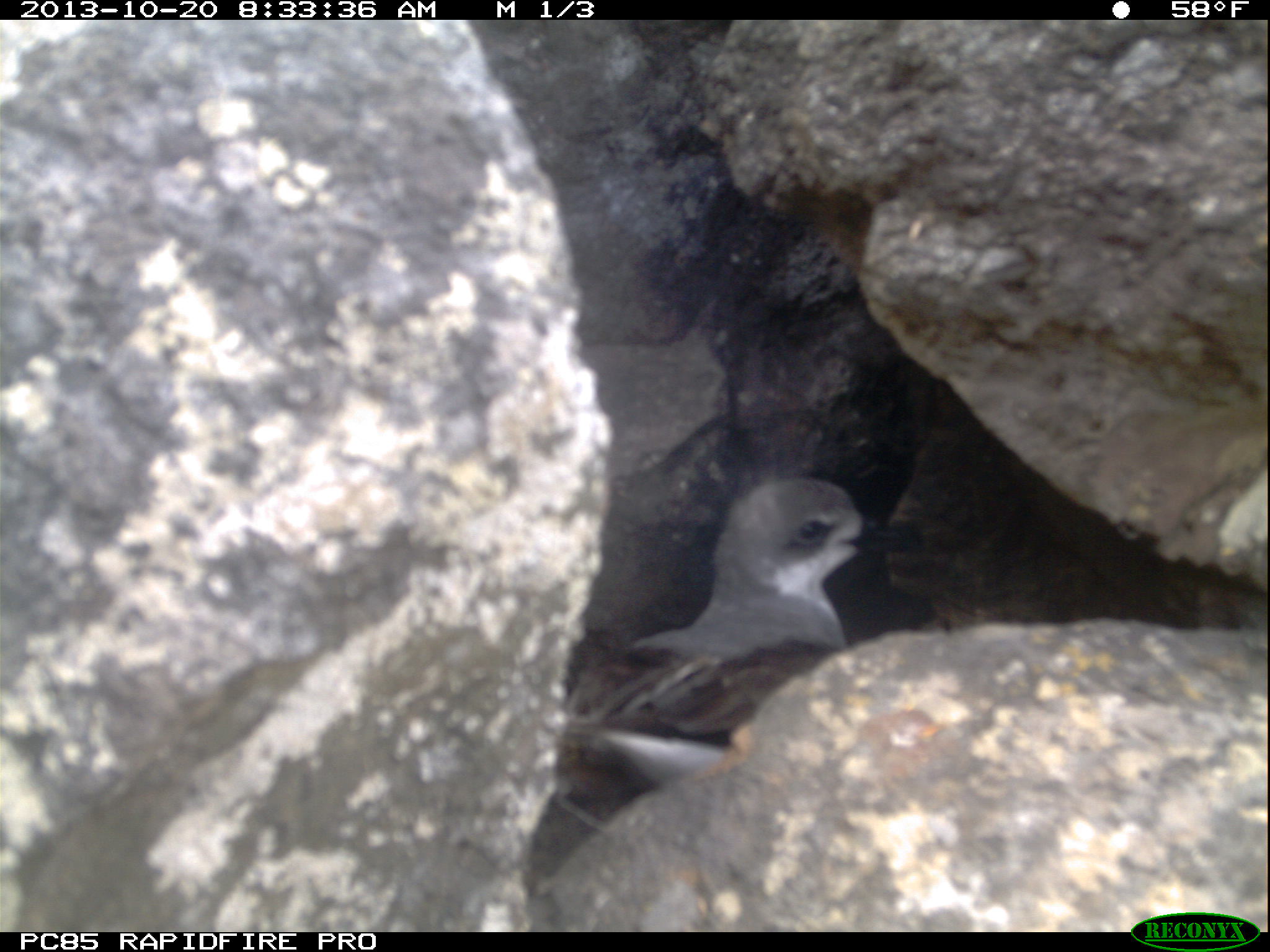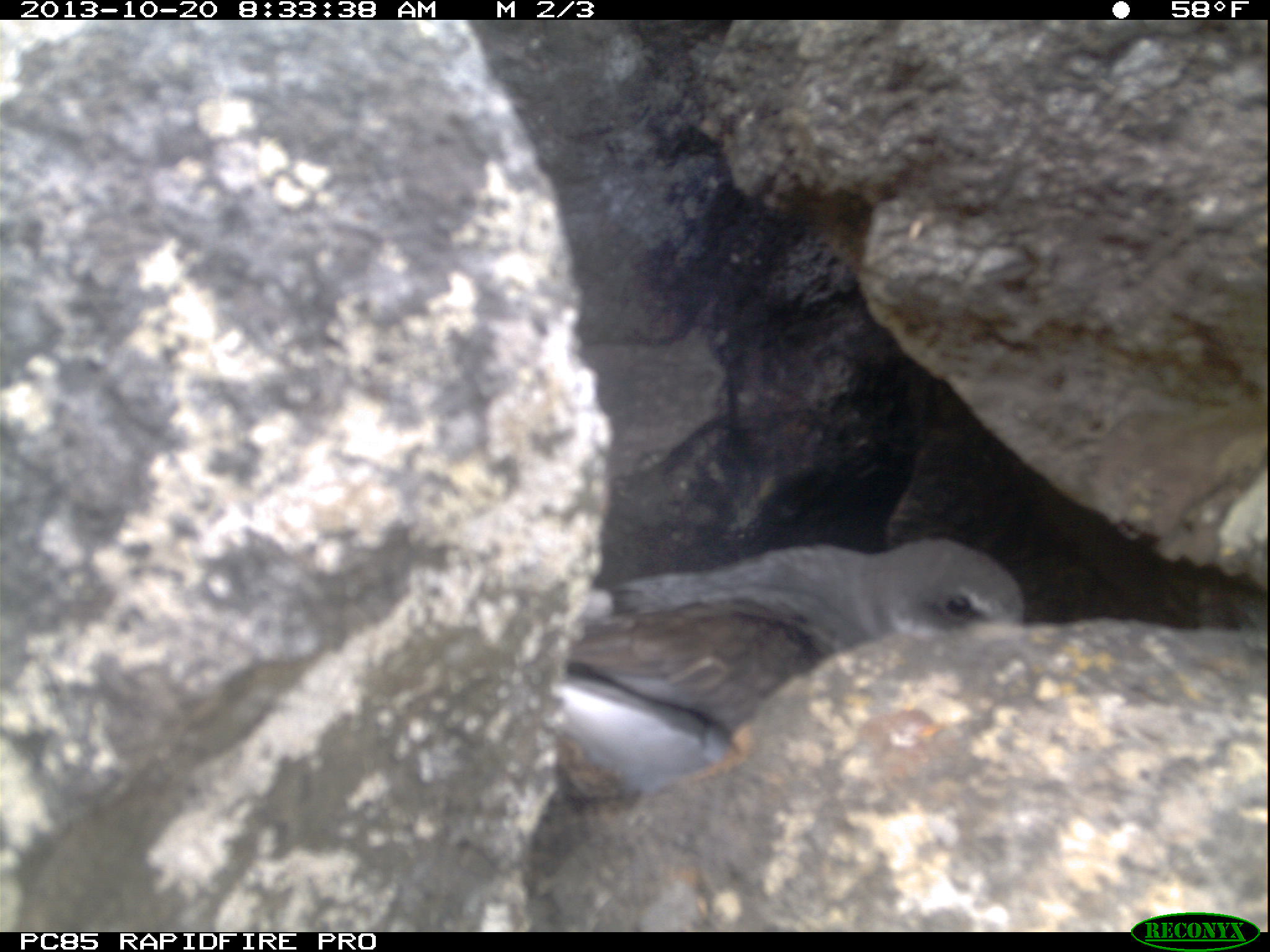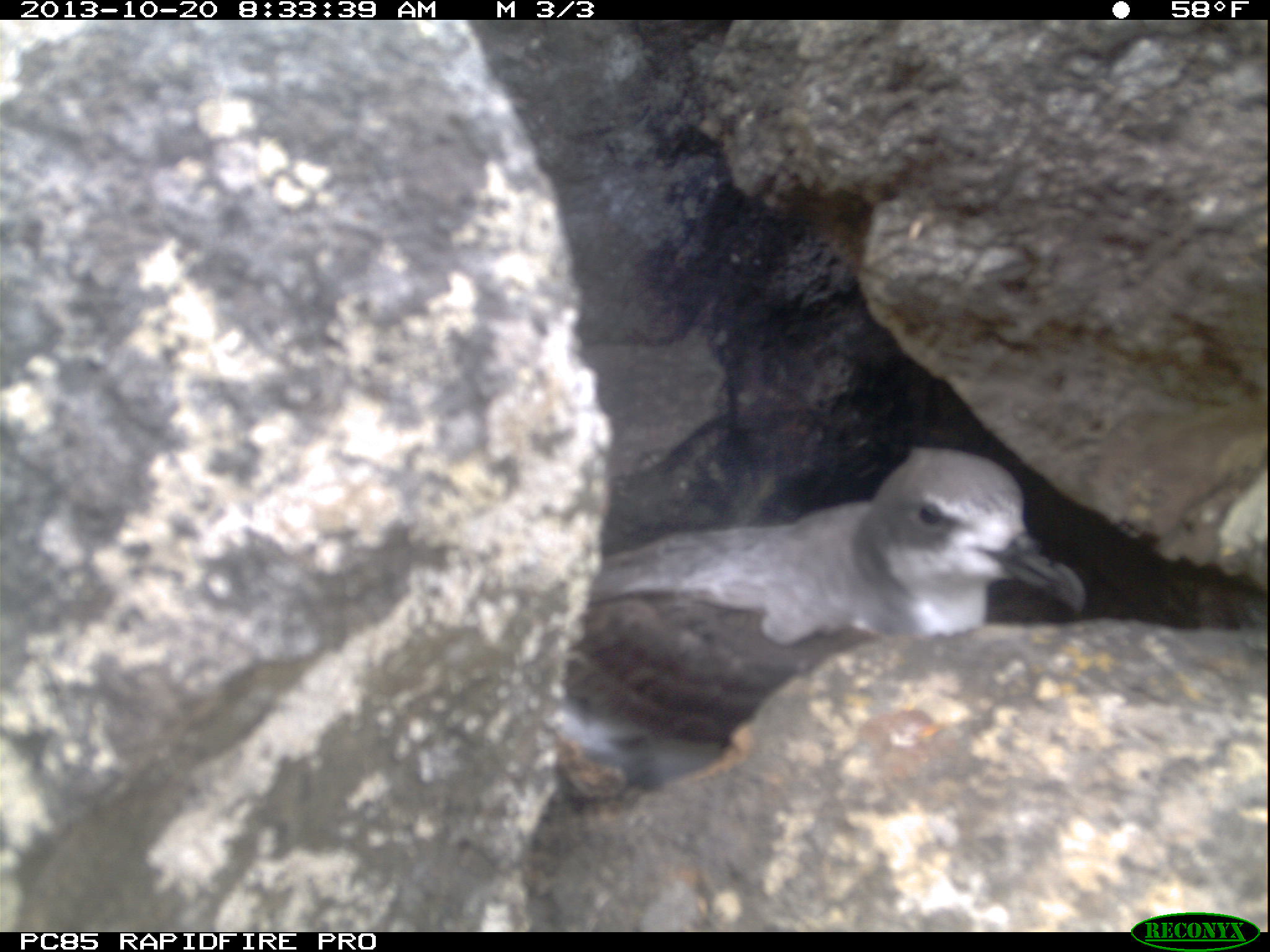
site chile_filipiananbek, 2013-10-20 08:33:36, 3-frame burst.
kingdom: Animalia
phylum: Chordata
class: Aves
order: Procellariiformes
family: Procellariidae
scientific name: Procellariidae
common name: petrel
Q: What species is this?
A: Petrel (Procellariidae).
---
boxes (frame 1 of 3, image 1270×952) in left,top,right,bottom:
petrel: 563,461,944,800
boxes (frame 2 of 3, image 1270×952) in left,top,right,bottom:
petrel: 527,513,1047,802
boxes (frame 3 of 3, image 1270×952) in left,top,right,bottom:
petrel: 574,443,1086,672